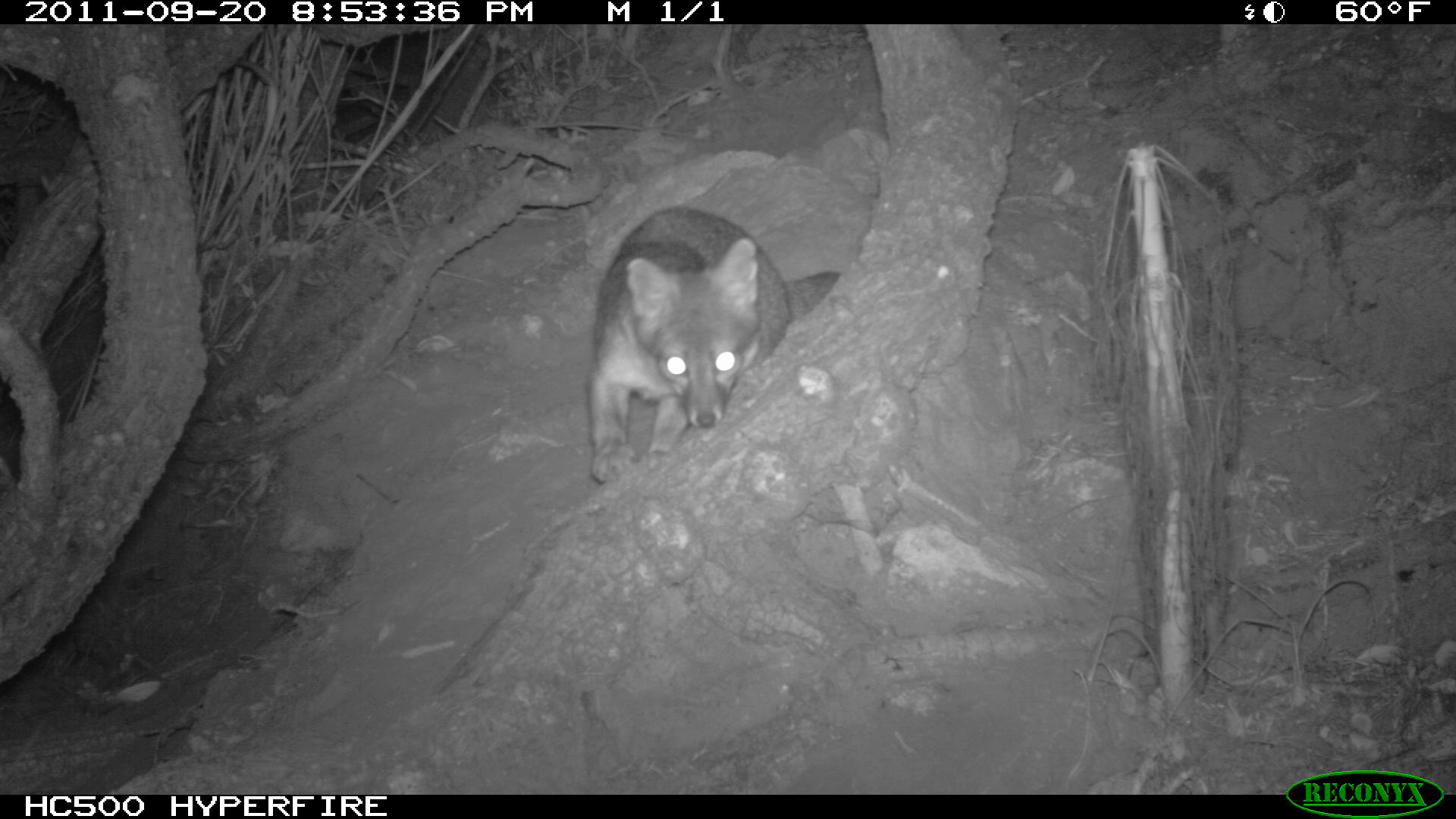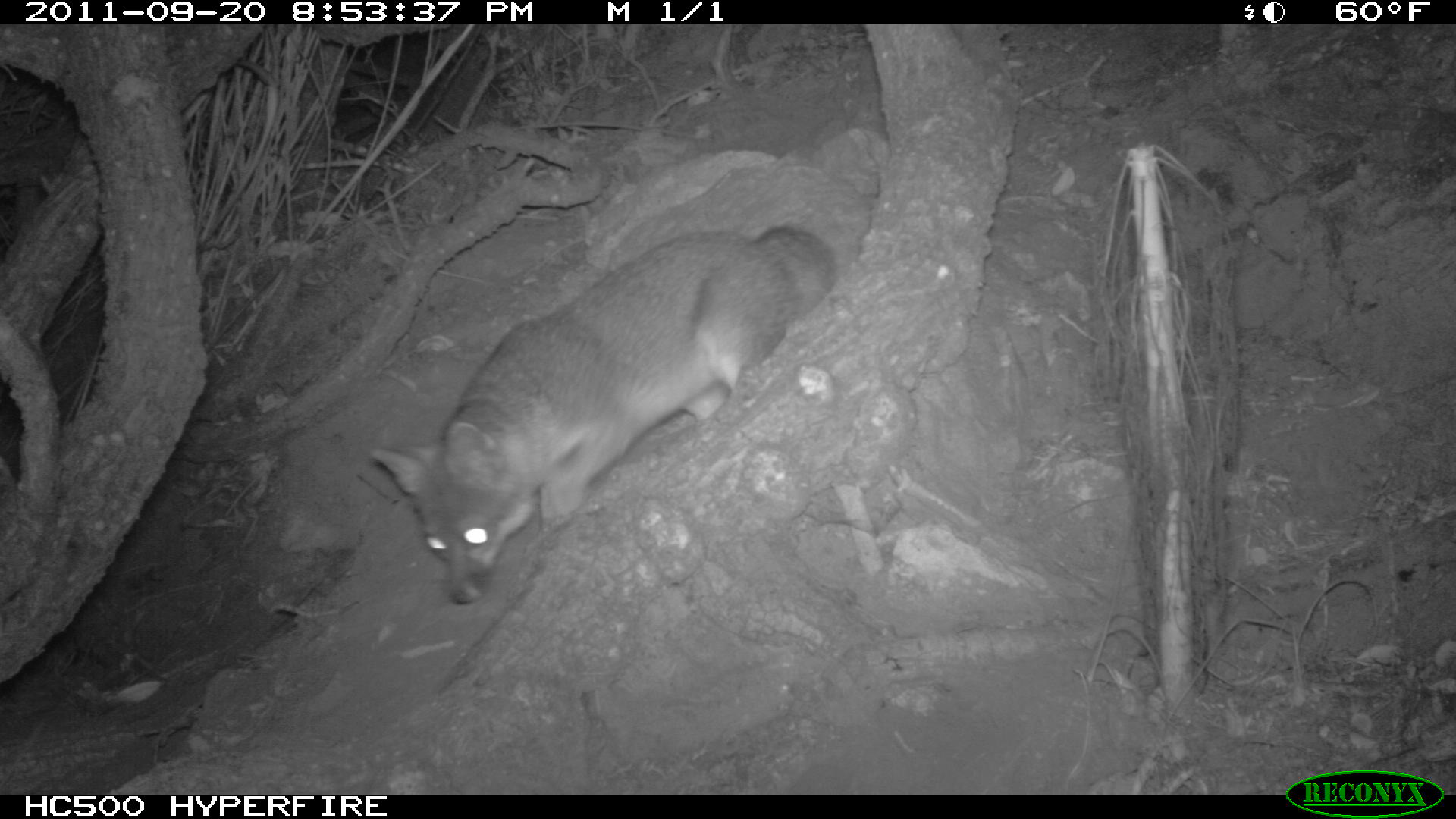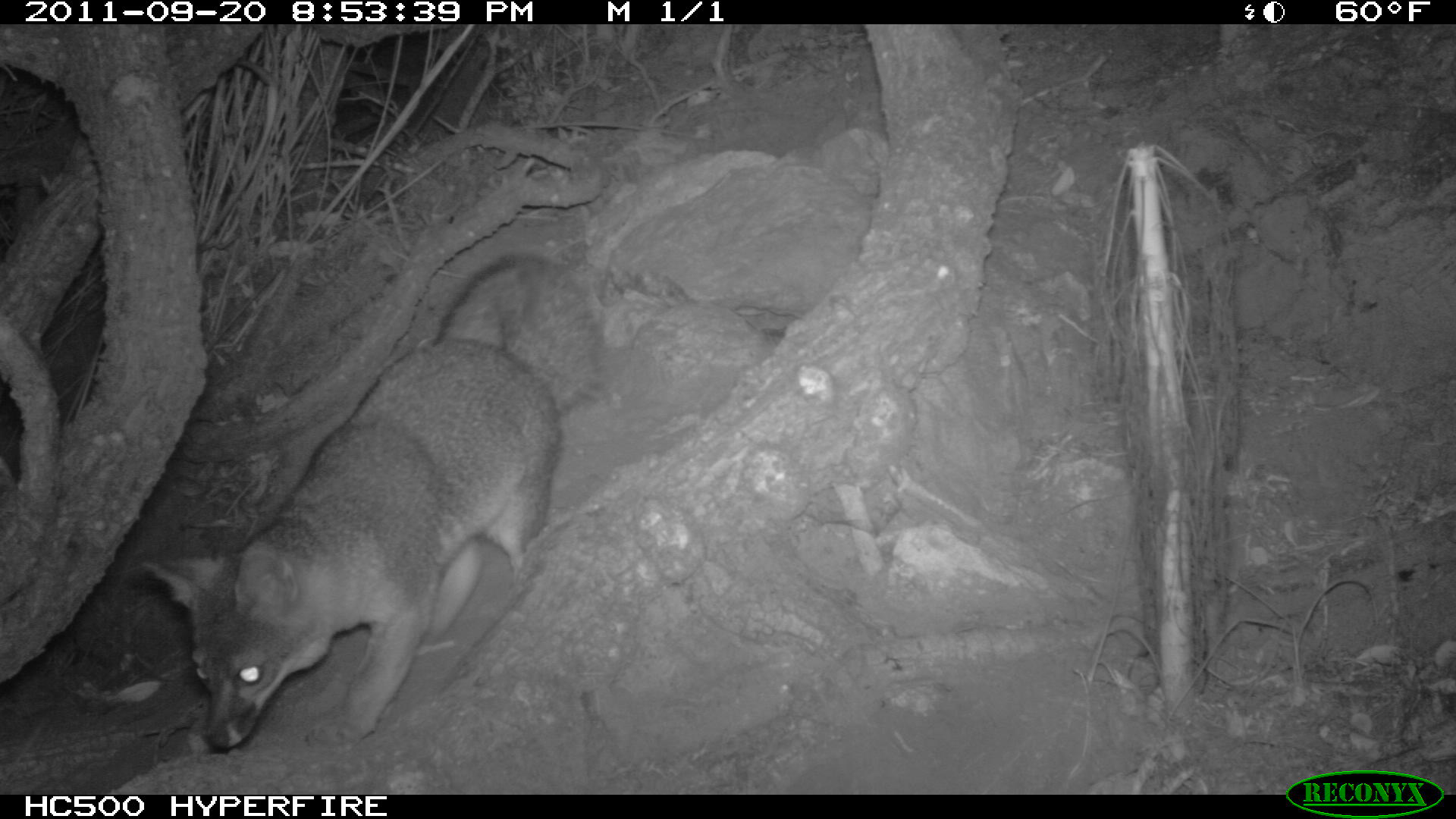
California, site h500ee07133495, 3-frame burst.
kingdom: Animalia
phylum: Chordata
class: Mammalia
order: Carnivora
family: Canidae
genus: Urocyon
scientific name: Urocyon littoralis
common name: island fox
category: fox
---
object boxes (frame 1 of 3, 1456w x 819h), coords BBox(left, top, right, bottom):
fox: BBox(580, 205, 843, 488)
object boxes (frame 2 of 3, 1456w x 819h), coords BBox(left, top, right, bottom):
fox: BBox(369, 223, 837, 601)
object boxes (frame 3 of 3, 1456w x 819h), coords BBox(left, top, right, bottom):
fox: BBox(143, 246, 603, 749)